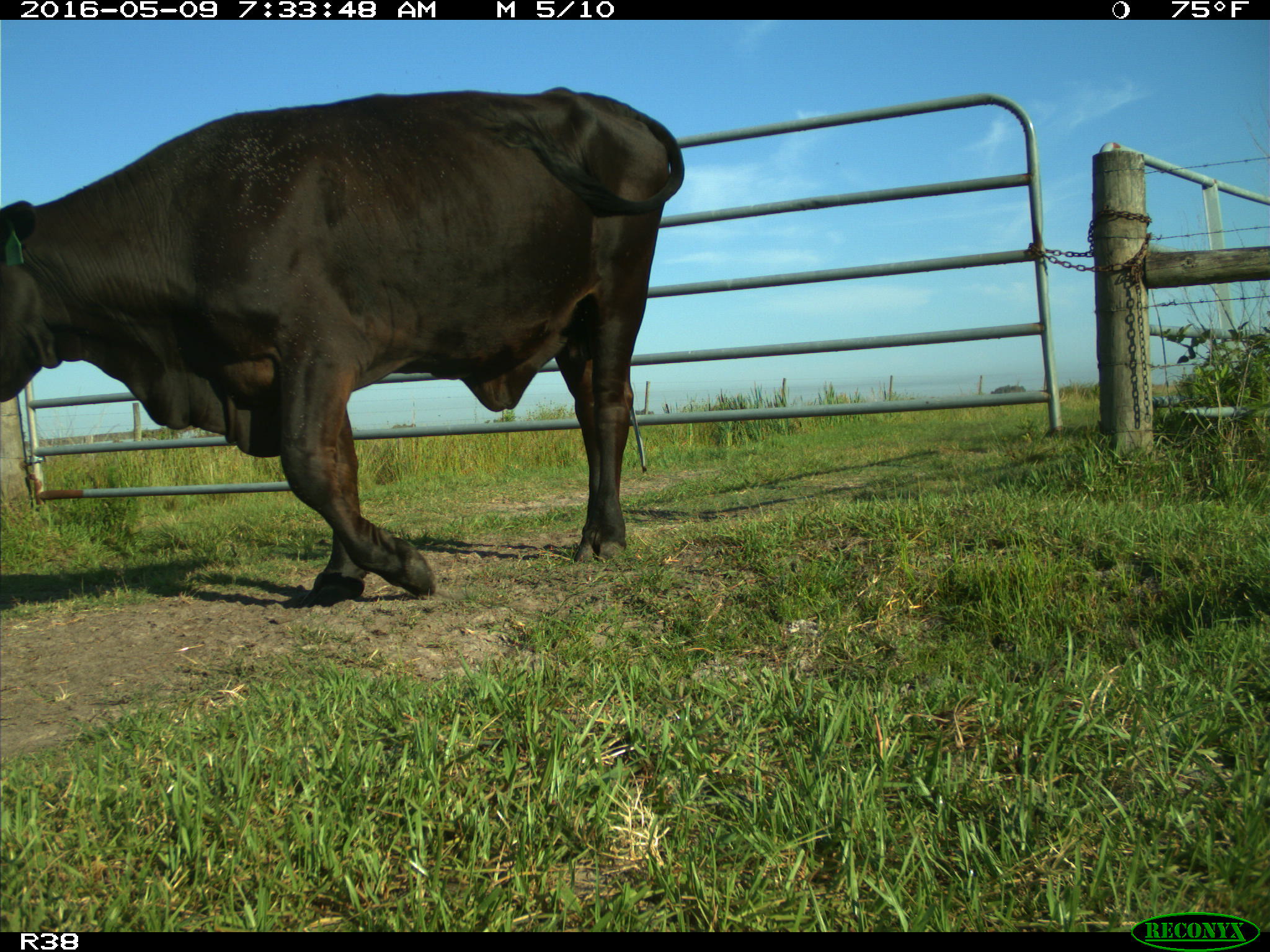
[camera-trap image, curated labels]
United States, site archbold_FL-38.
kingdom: Animalia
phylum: Chordata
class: Mammalia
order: Artiodactyla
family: Bovidae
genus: Bos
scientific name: Bos taurus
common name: domestic cow